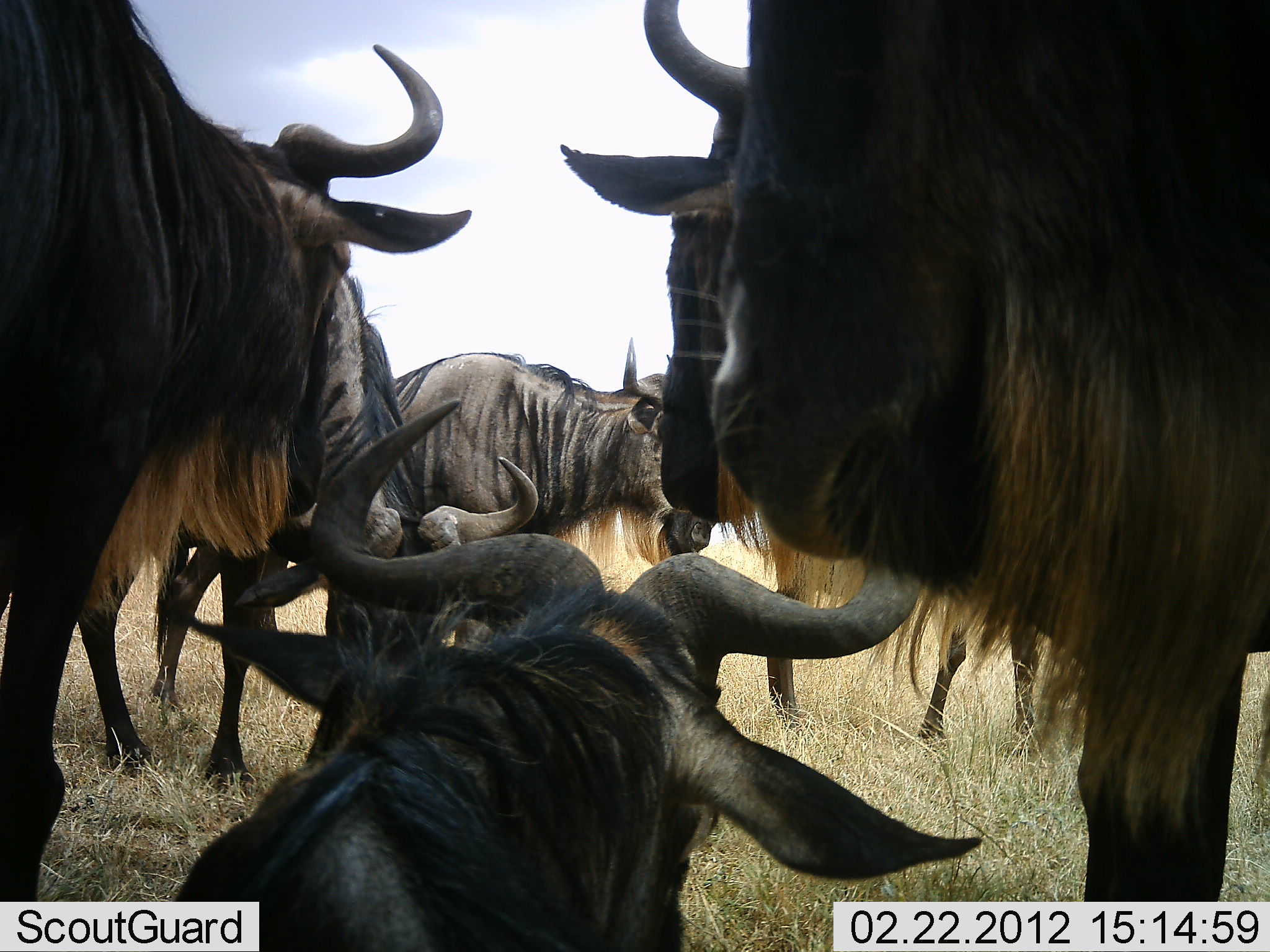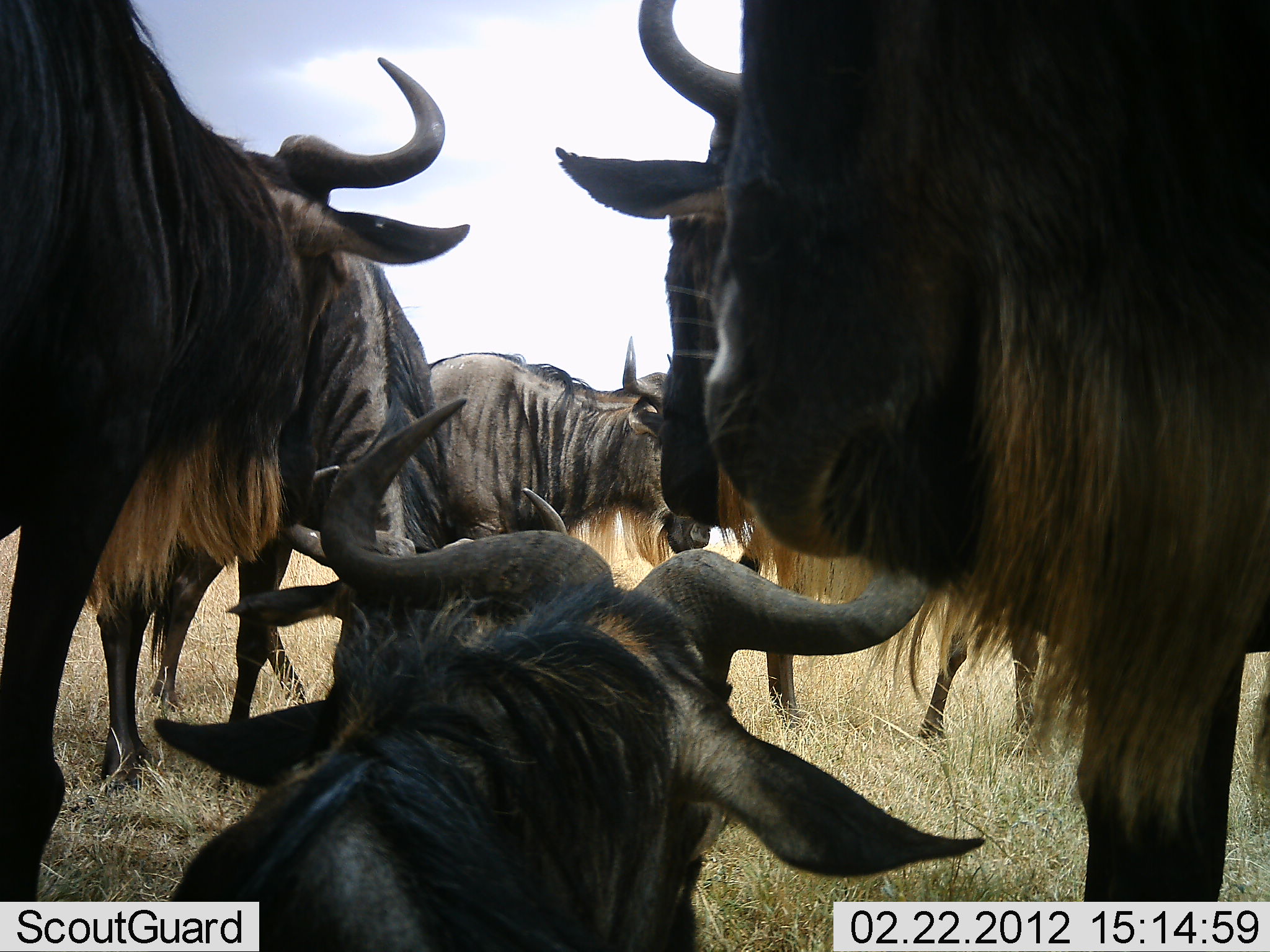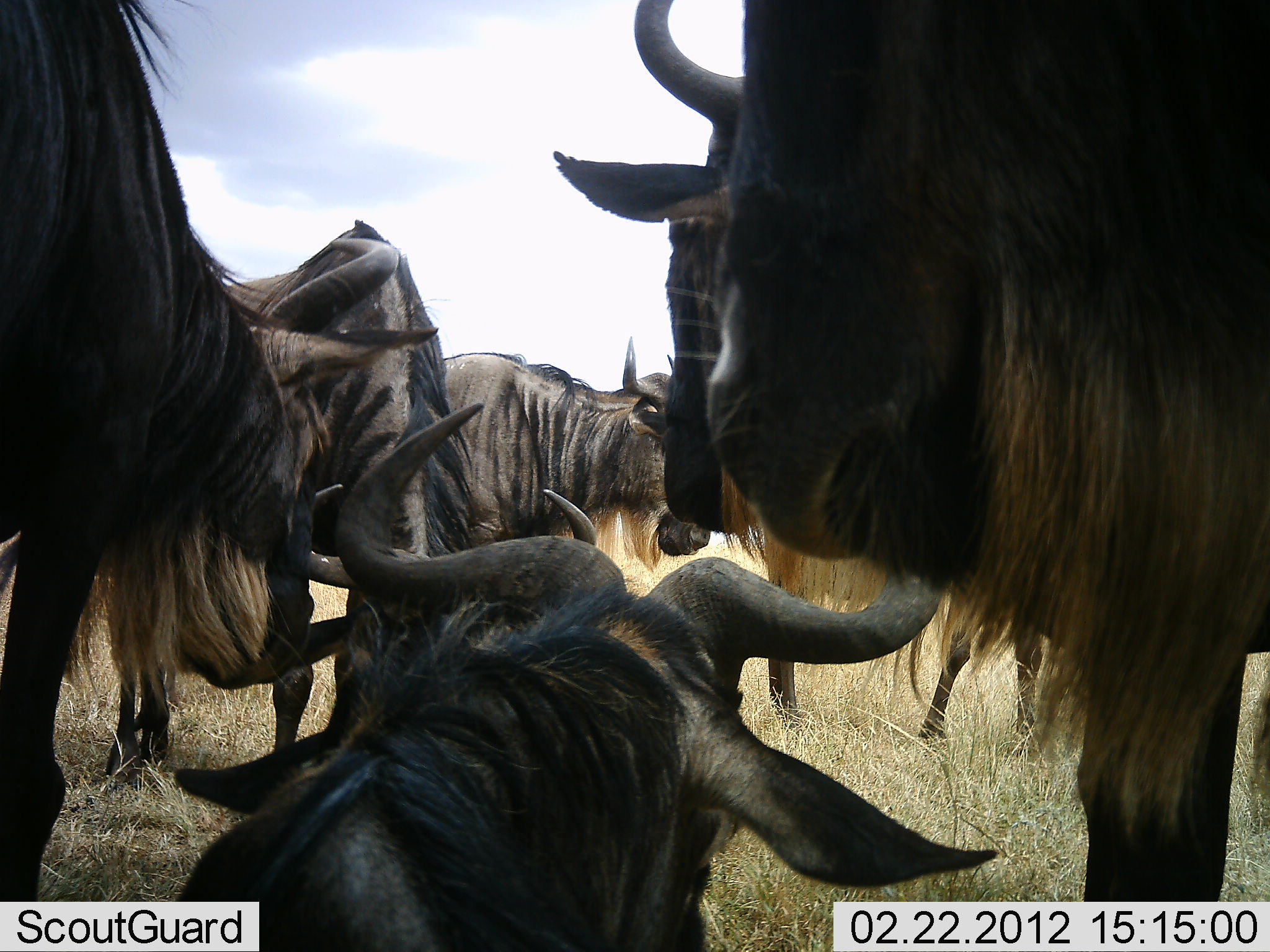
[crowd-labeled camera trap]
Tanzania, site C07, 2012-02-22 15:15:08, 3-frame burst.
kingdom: Animalia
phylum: Chordata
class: Mammalia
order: Artiodactyla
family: Bovidae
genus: Connochaetes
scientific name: Connochaetes taurinus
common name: blue wildebeest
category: wildebeest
Wildebeest (blue wildebeest) (Connochaetes taurinus), count 6. Behavior (volunteer vote fractions): standing 92%, resting 92%, moving 8%, interacting 8%. Young present (vote fraction): 0%. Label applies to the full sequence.